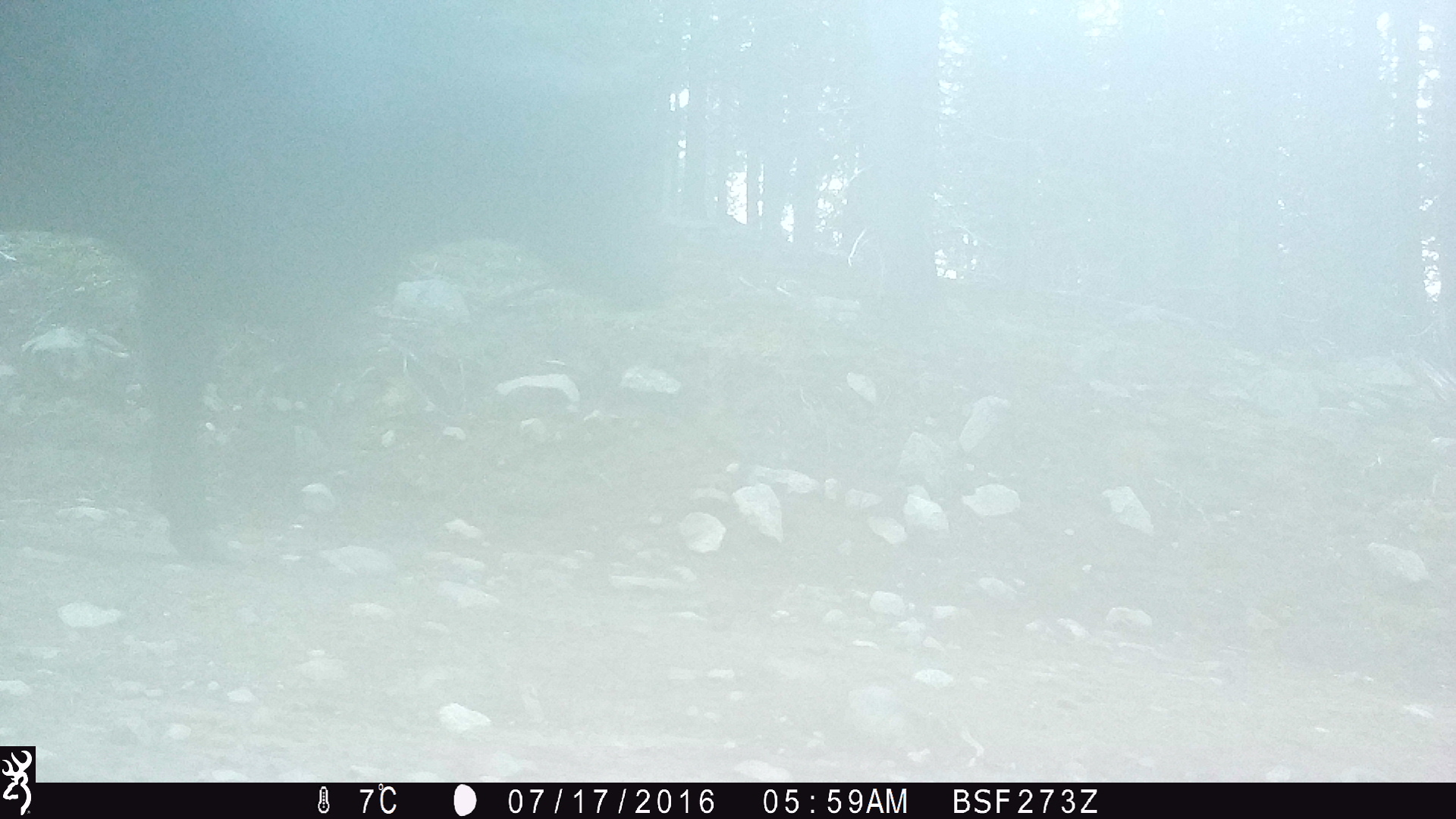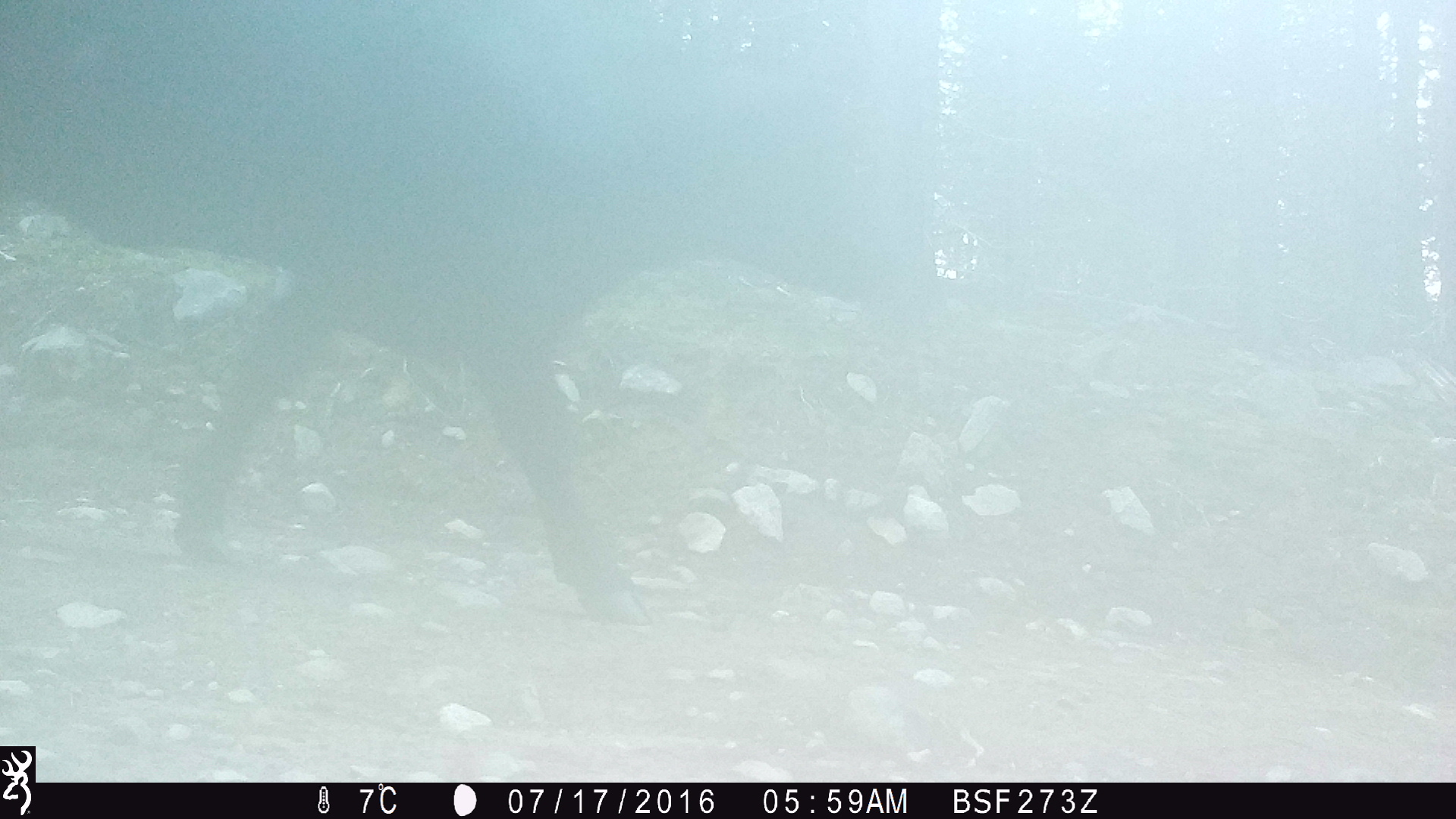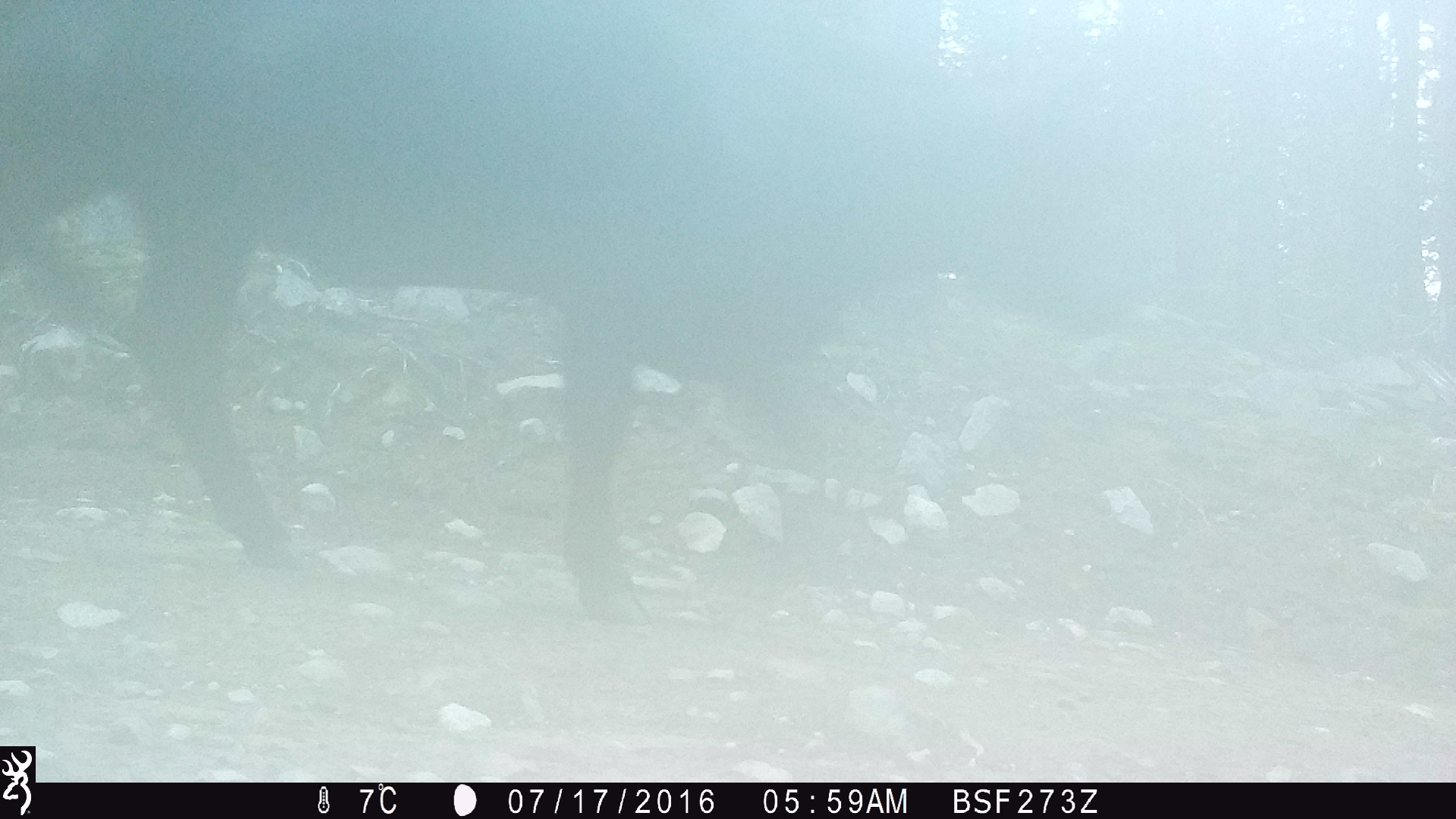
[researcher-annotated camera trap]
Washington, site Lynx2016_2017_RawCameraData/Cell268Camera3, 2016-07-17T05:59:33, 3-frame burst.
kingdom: Animalia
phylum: Chordata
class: Mammalia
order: Artiodactyla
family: Bovidae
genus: Bos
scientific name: Bos taurus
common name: domestic cattle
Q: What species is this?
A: Domestic cattle (Bos taurus).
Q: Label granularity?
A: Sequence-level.